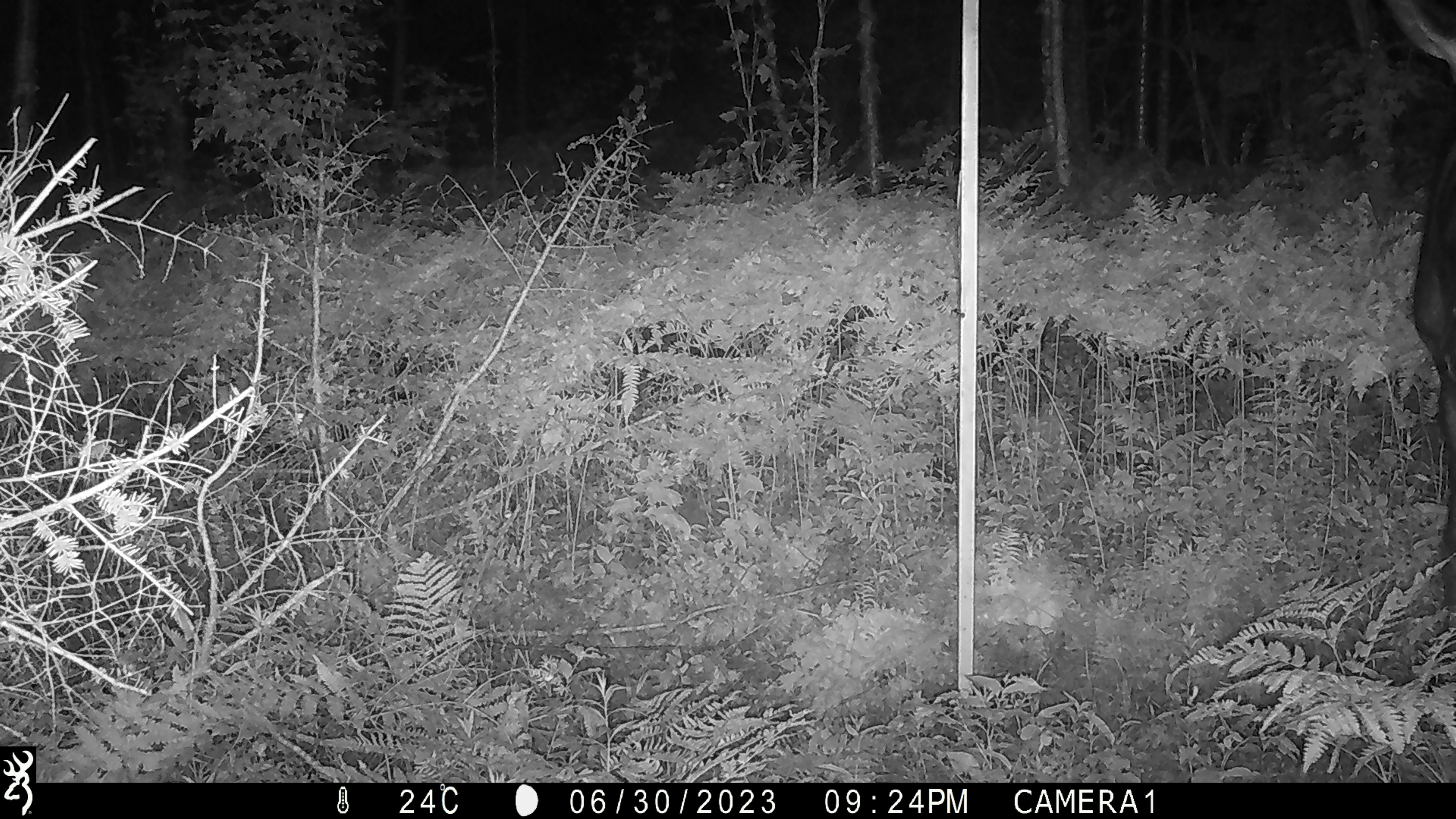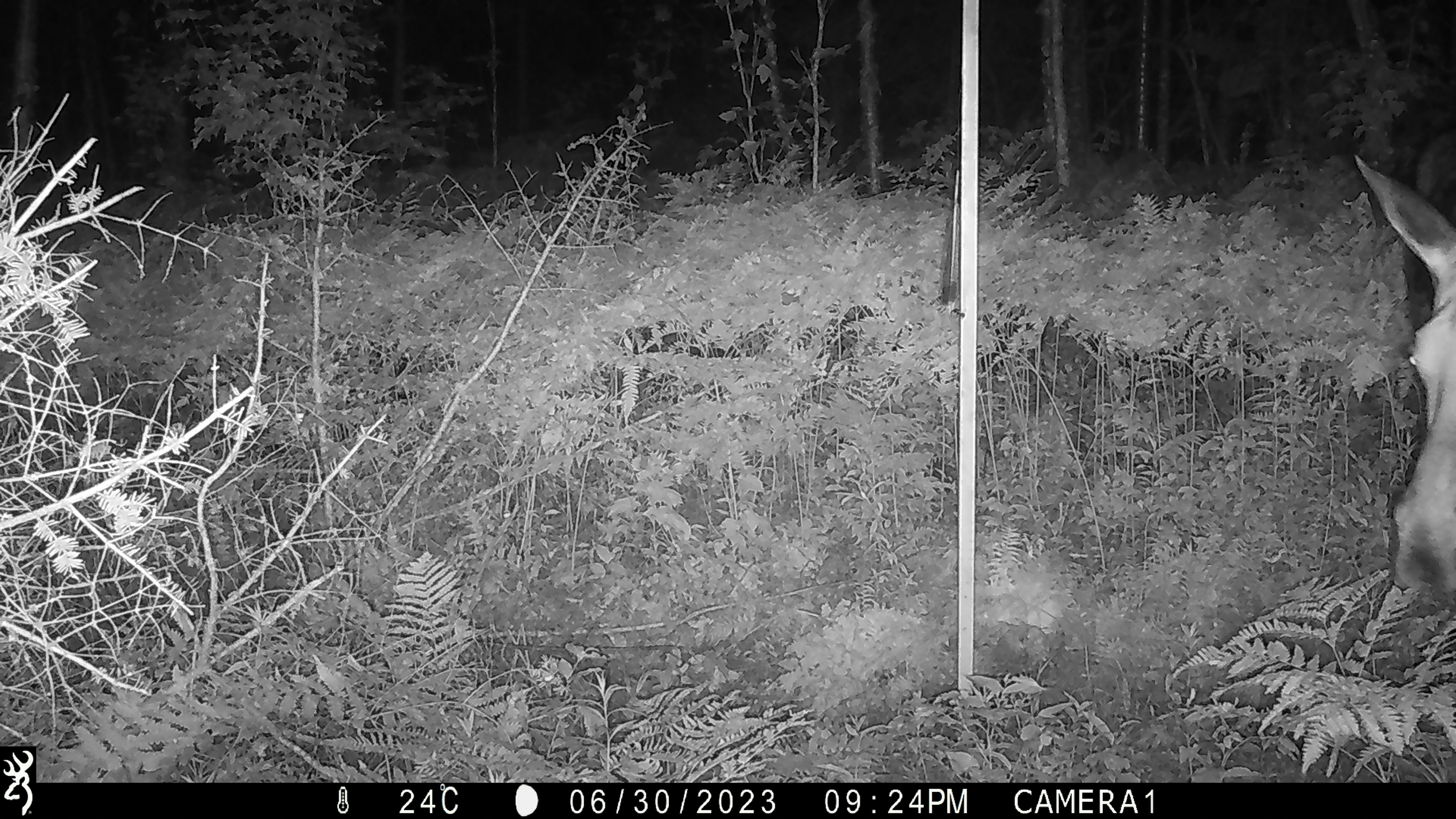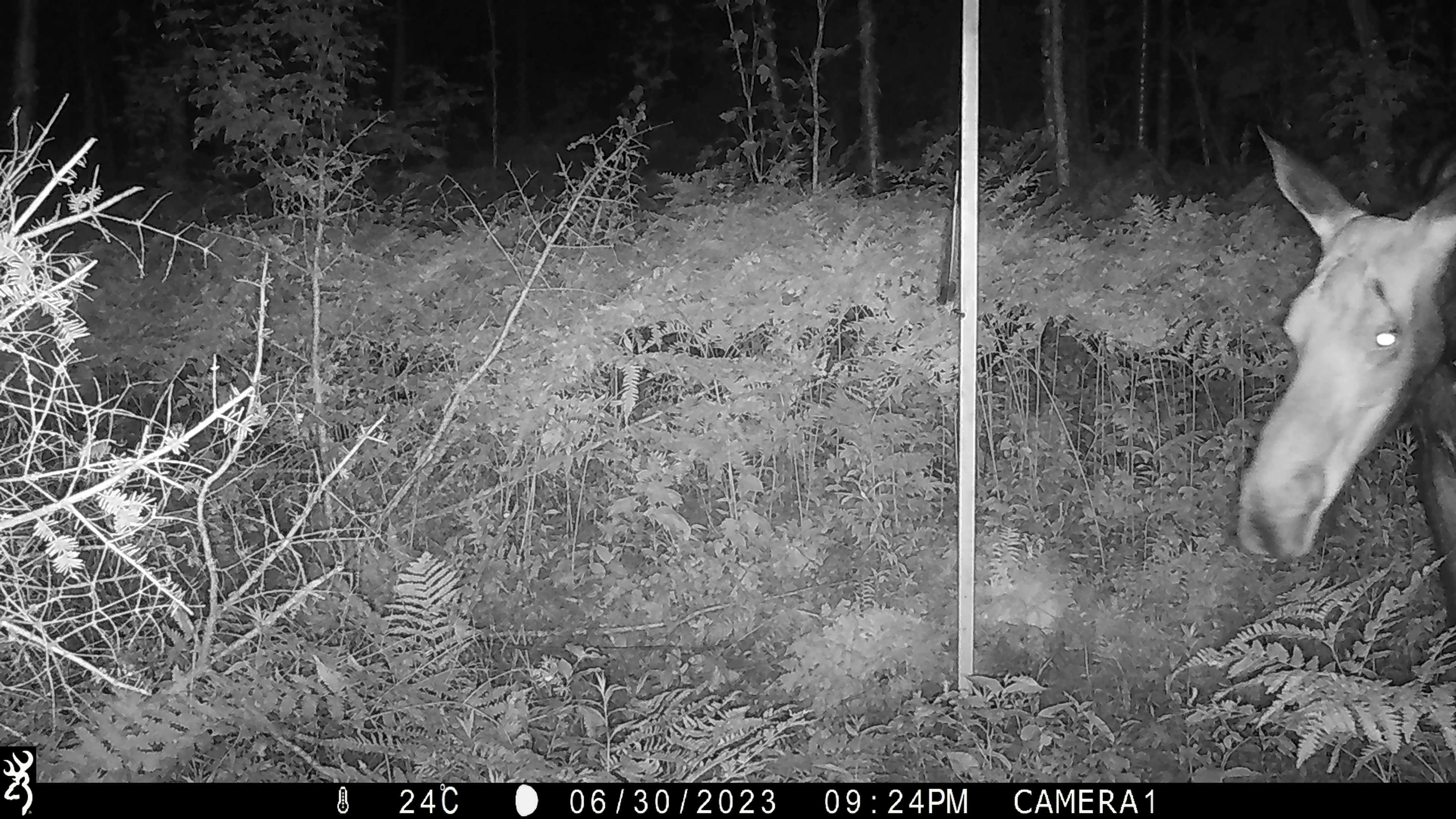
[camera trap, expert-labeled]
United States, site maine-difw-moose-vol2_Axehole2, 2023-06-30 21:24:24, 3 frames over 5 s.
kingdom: Animalia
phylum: Chordata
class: Mammalia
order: Artiodactyla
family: Cervidae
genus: Alces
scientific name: Alces alces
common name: moose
Moose (Alces alces).